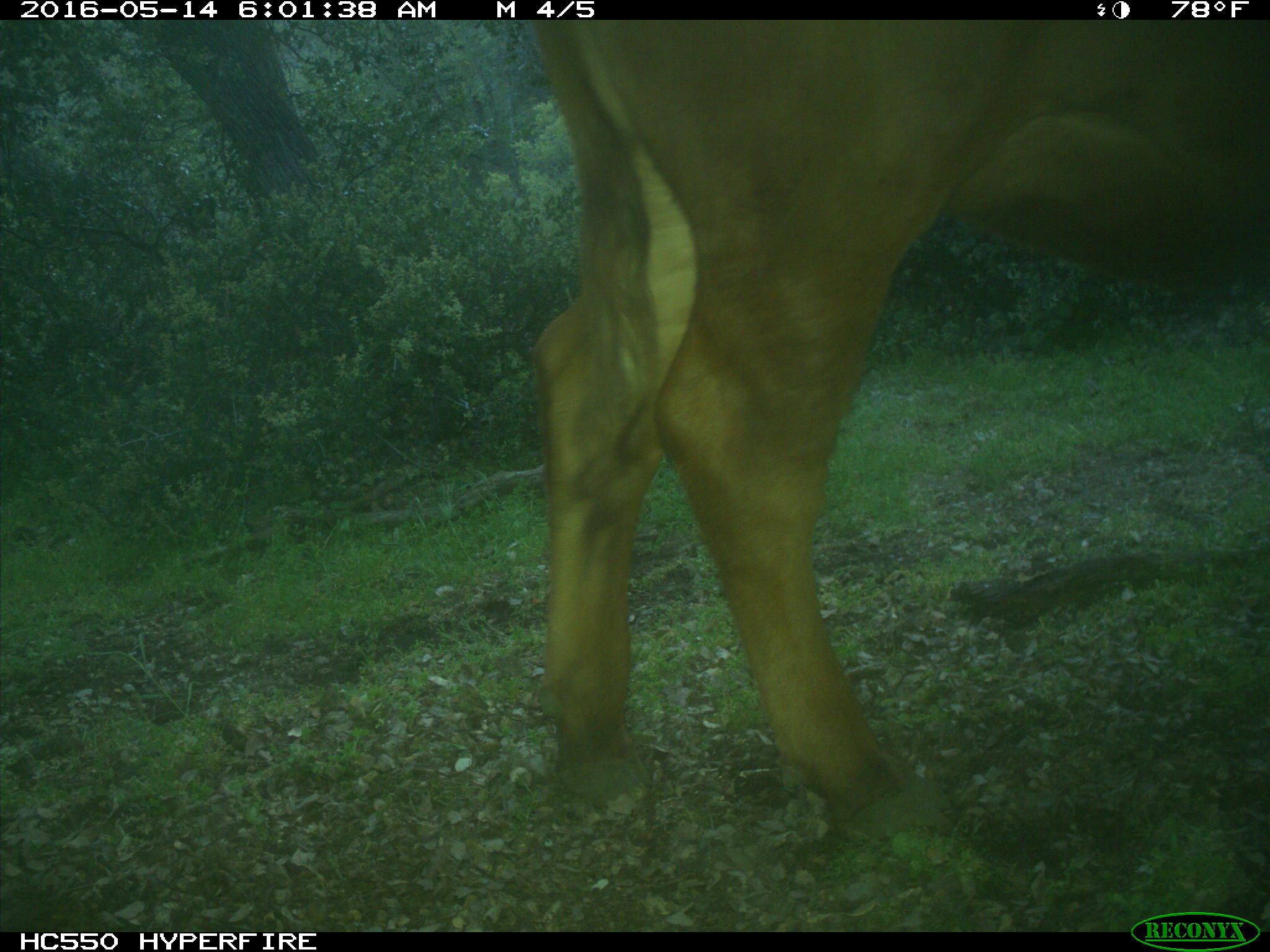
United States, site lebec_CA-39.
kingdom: Animalia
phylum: Chordata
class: Mammalia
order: Artiodactyla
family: Bovidae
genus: Bos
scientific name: Bos taurus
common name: domestic cow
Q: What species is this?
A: Bos taurus (domestic cow).